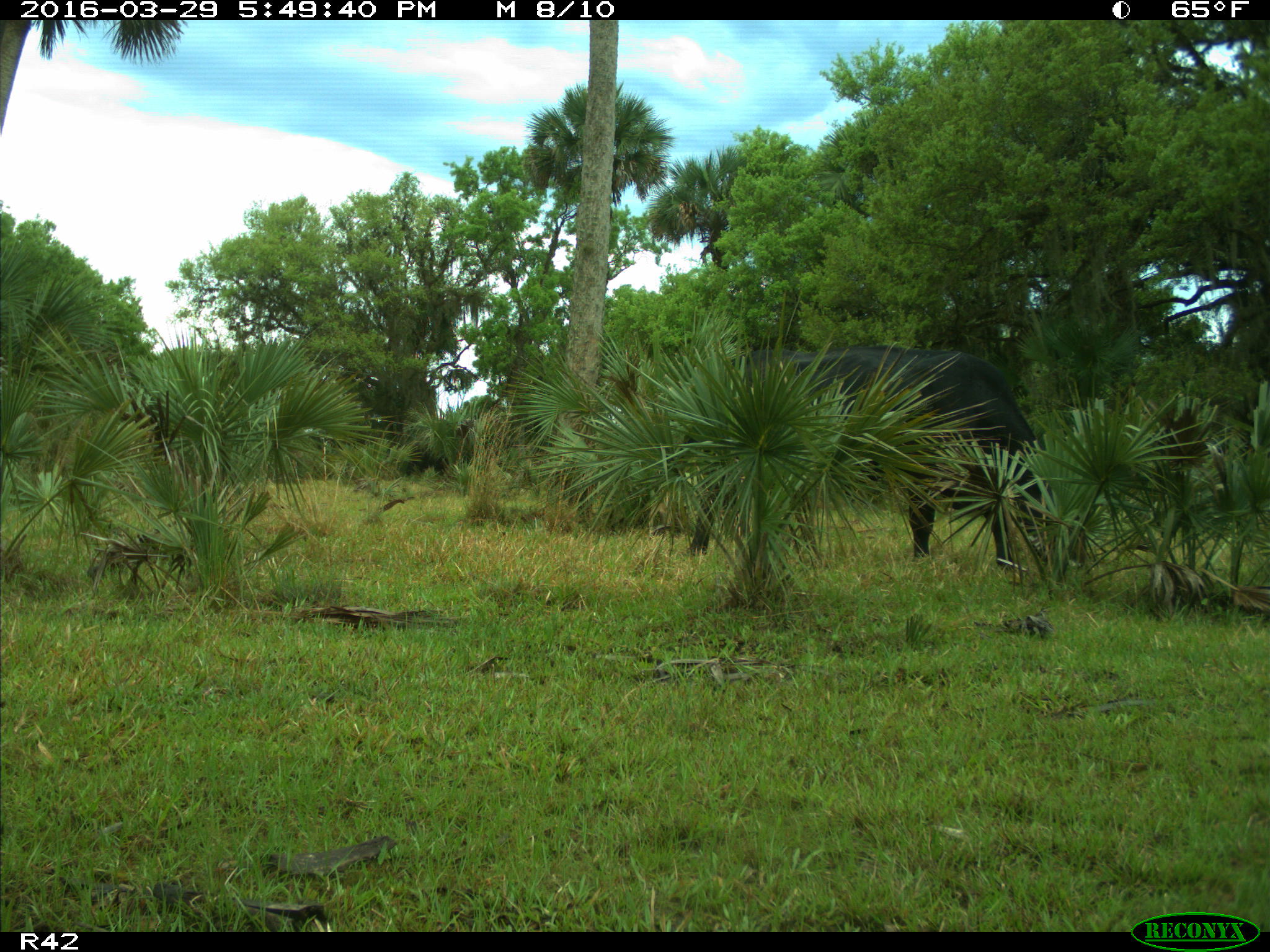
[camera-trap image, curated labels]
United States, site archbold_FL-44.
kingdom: Animalia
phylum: Chordata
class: Mammalia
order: Artiodactyla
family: Bovidae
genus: Bos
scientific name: Bos taurus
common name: domestic cow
Bos taurus (domestic cow).